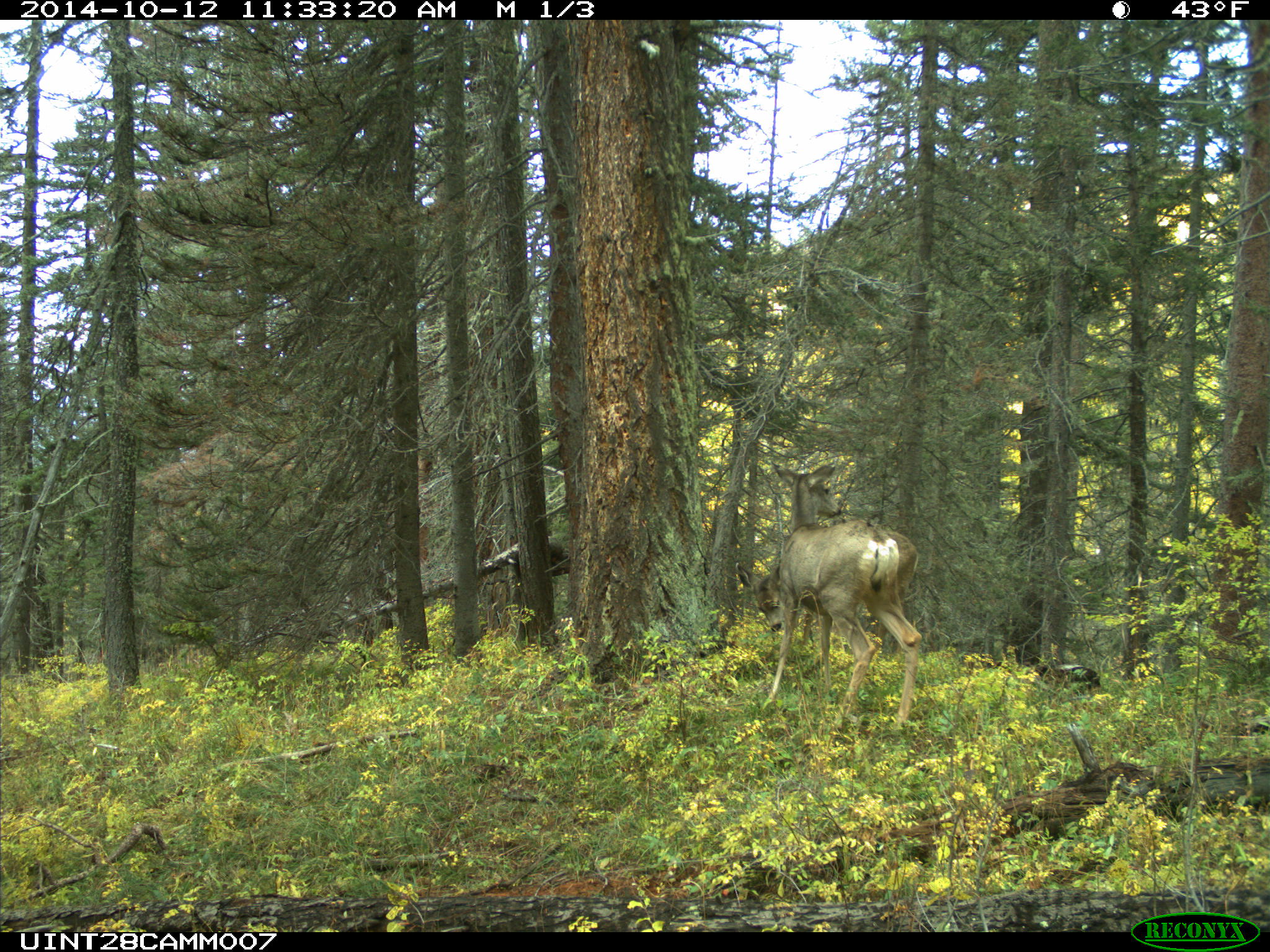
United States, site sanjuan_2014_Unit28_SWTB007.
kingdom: Animalia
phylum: Chordata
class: Mammalia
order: Artiodactyla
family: Cervidae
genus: Odocoileus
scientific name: Odocoileus hemionus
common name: mule deer